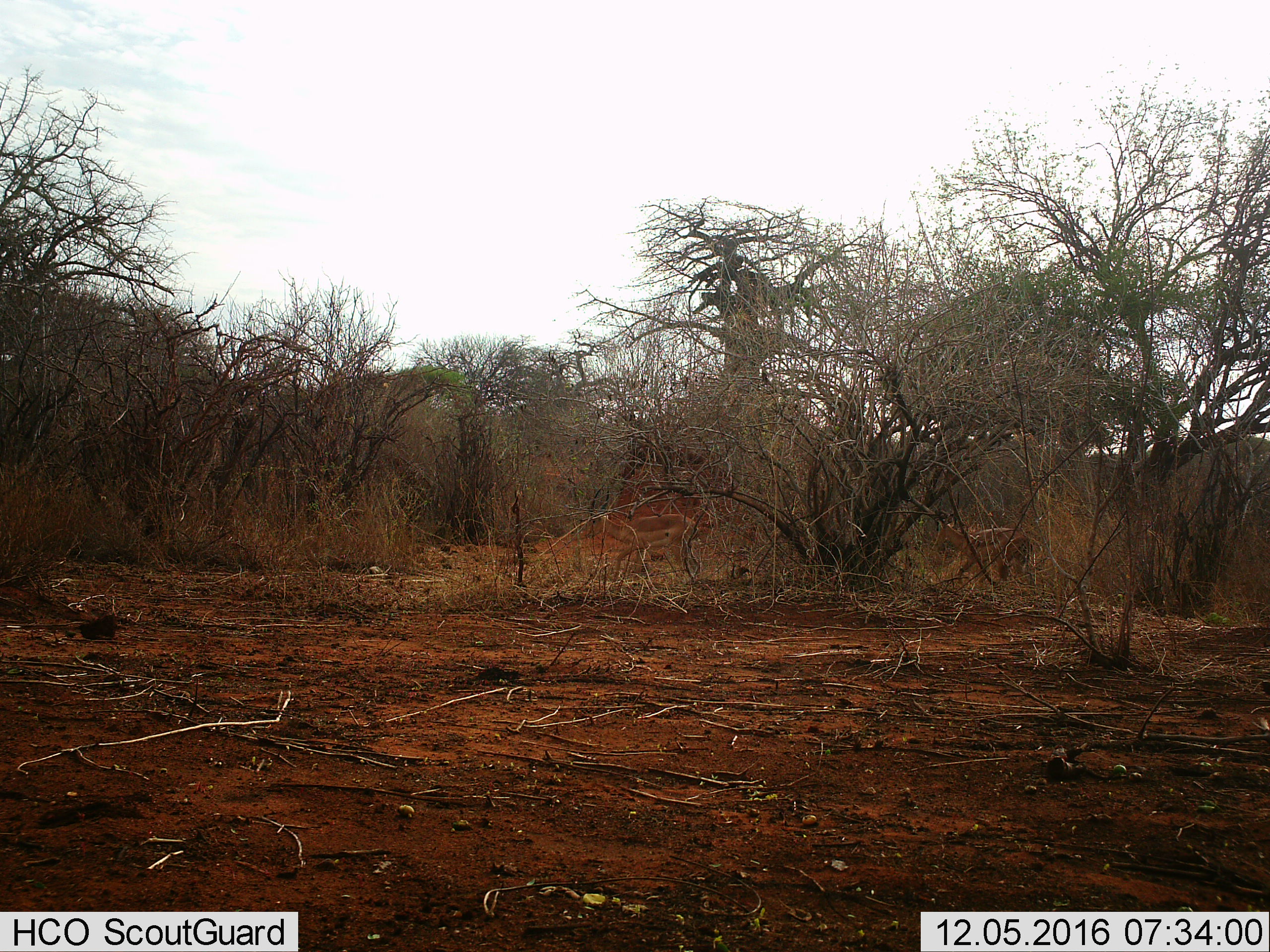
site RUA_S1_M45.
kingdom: Animalia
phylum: Chordata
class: Mammalia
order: Artiodactyla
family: Bovidae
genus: Aepyceros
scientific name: Aepyceros melampus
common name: impala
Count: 2.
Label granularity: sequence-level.